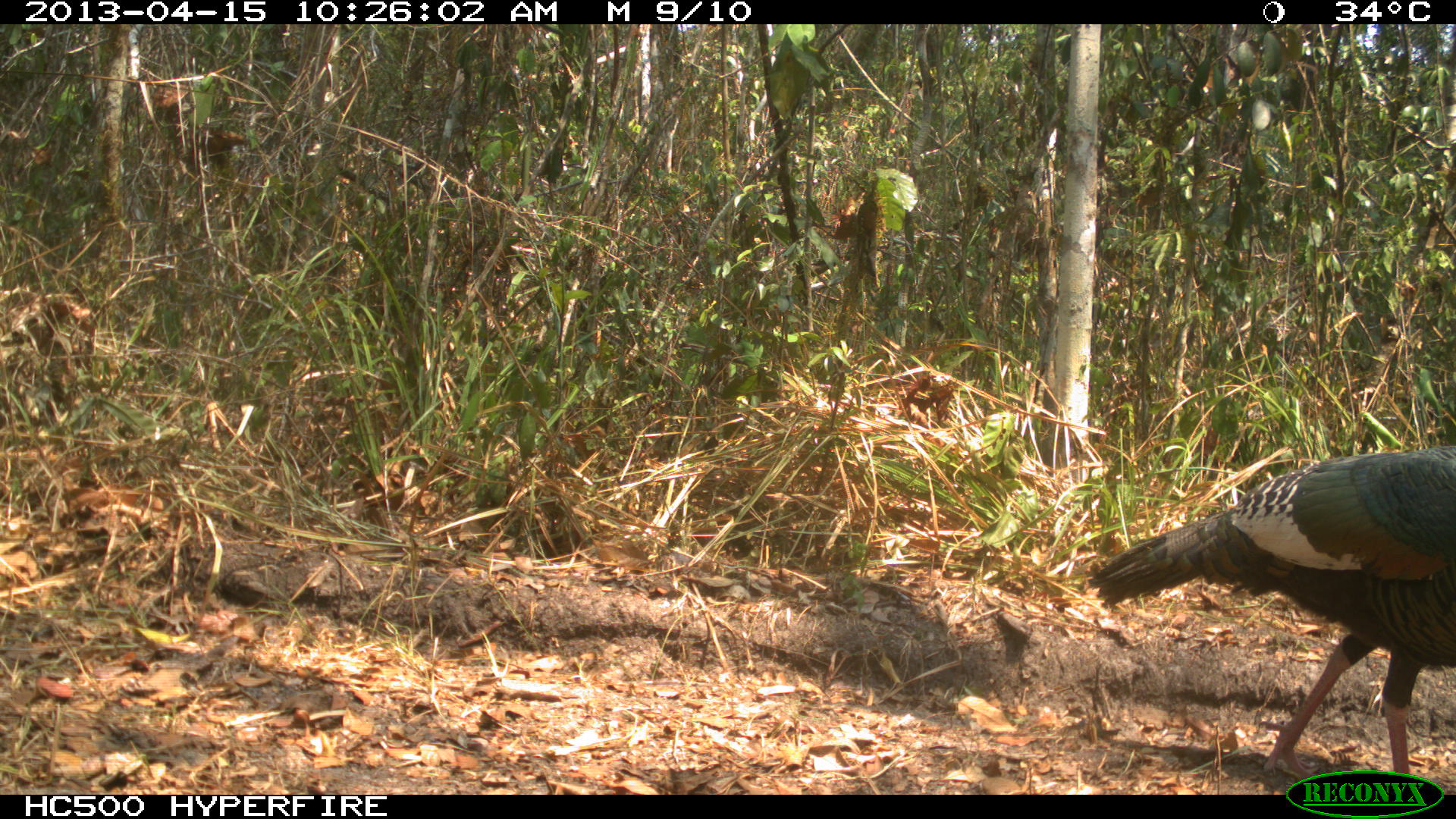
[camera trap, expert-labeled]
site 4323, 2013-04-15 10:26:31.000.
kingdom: Animalia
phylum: Chordata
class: Aves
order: Galliformes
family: Phasianidae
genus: Meleagris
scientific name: Meleagris ocellata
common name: ocellated turkey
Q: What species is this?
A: Meleagris ocellata (ocellated turkey).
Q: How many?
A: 1.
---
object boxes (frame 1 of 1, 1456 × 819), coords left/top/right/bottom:
meleagris ocellata: 1087/447/1456/769